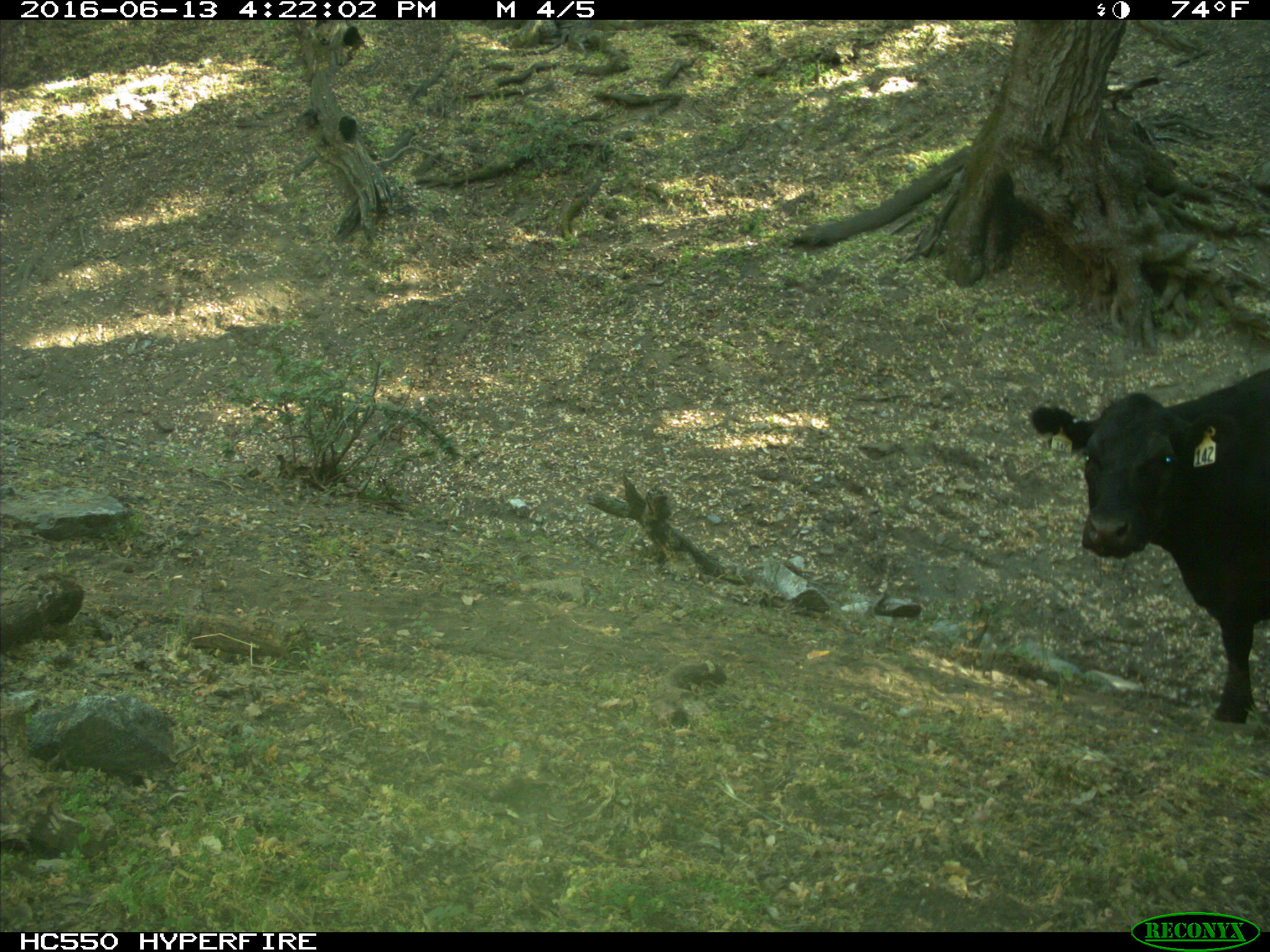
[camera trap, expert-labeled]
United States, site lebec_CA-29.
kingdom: Animalia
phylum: Chordata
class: Mammalia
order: Artiodactyla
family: Bovidae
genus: Bos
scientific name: Bos taurus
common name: domestic cow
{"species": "Bos taurus (domestic cow)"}